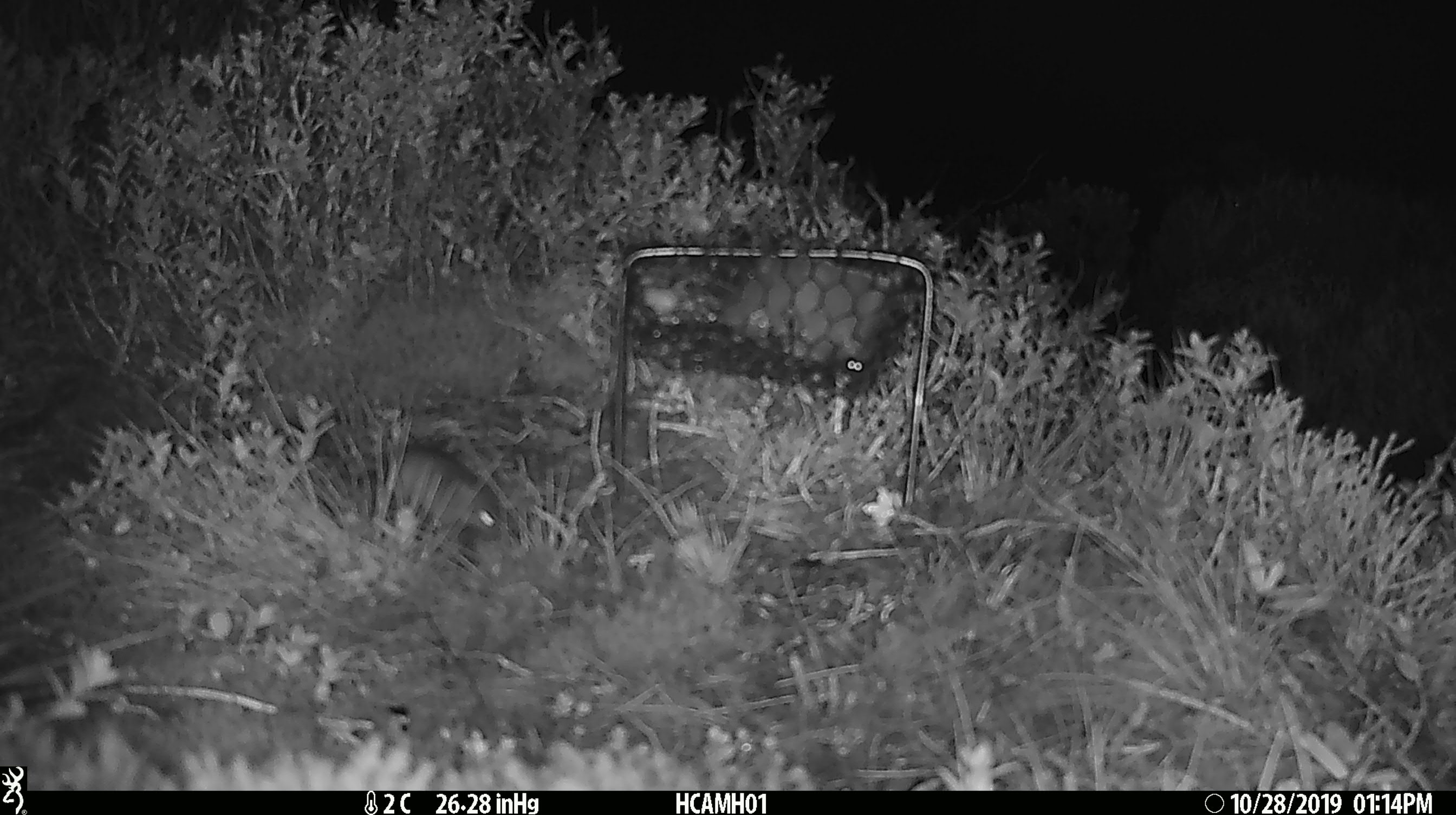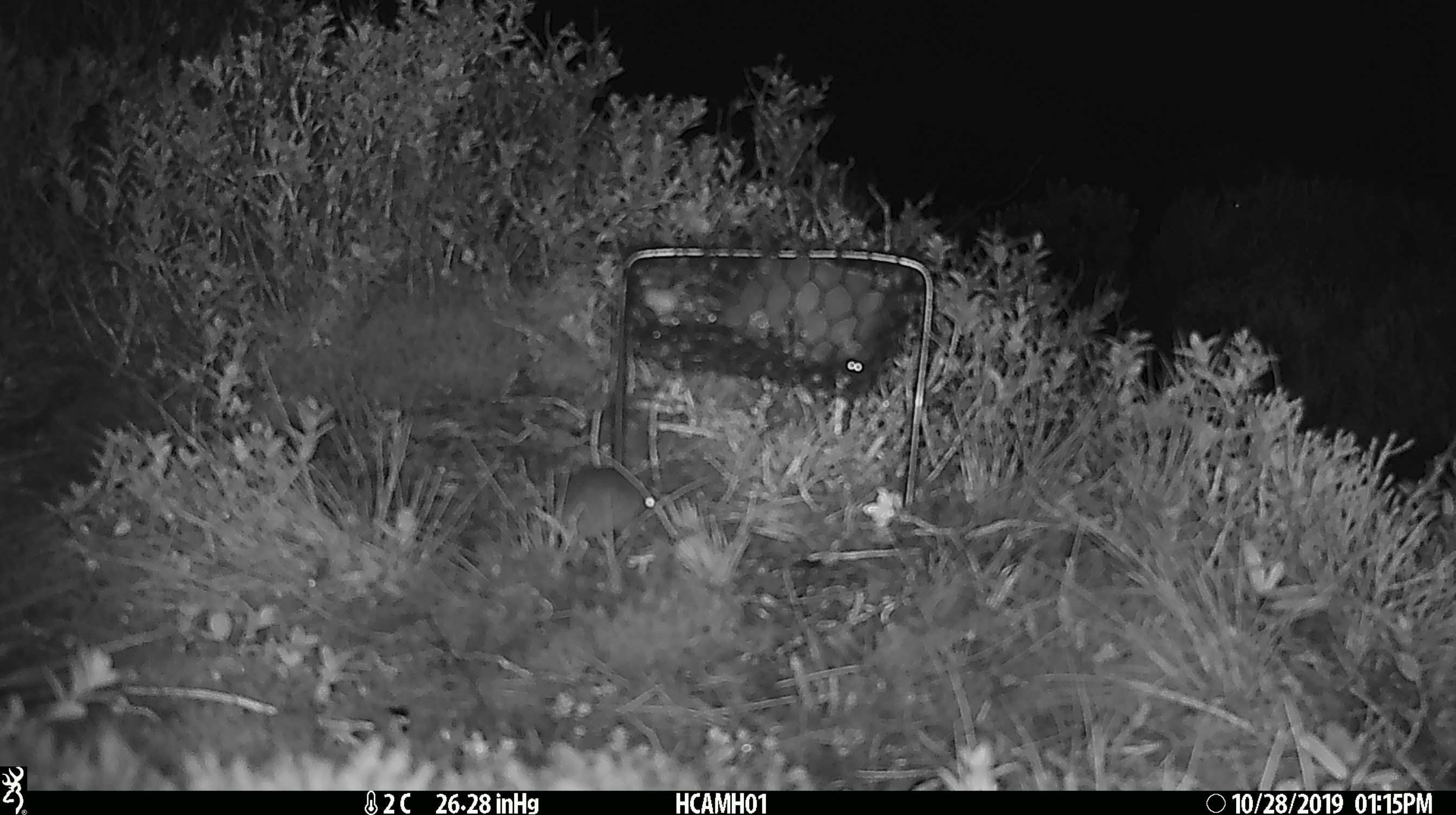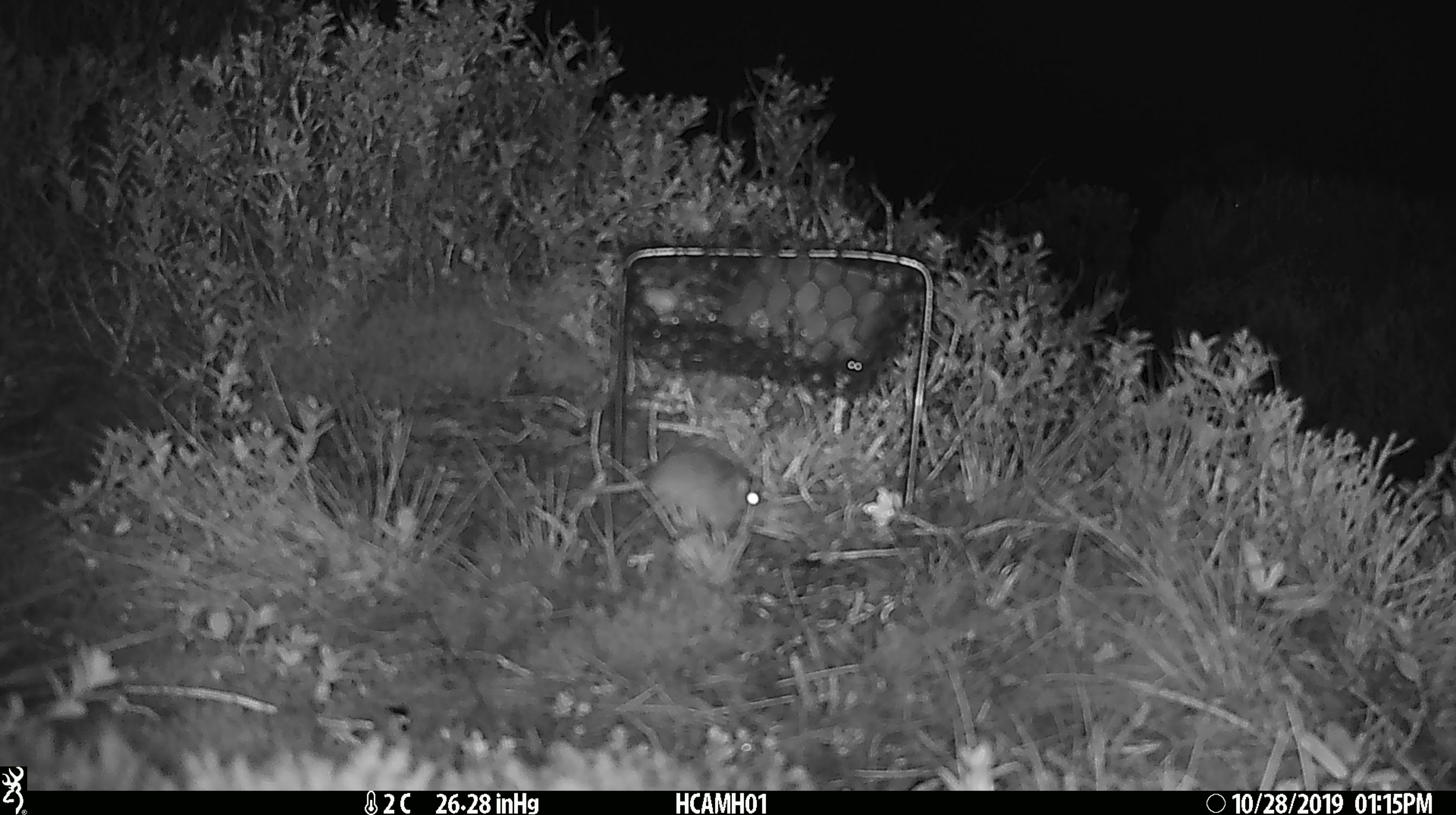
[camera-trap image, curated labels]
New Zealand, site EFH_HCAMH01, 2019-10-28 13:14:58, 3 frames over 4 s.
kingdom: Animalia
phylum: Chordata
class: Mammalia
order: Rodentia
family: Muridae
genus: Mus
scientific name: Mus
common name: mouse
Mouse (Mus).